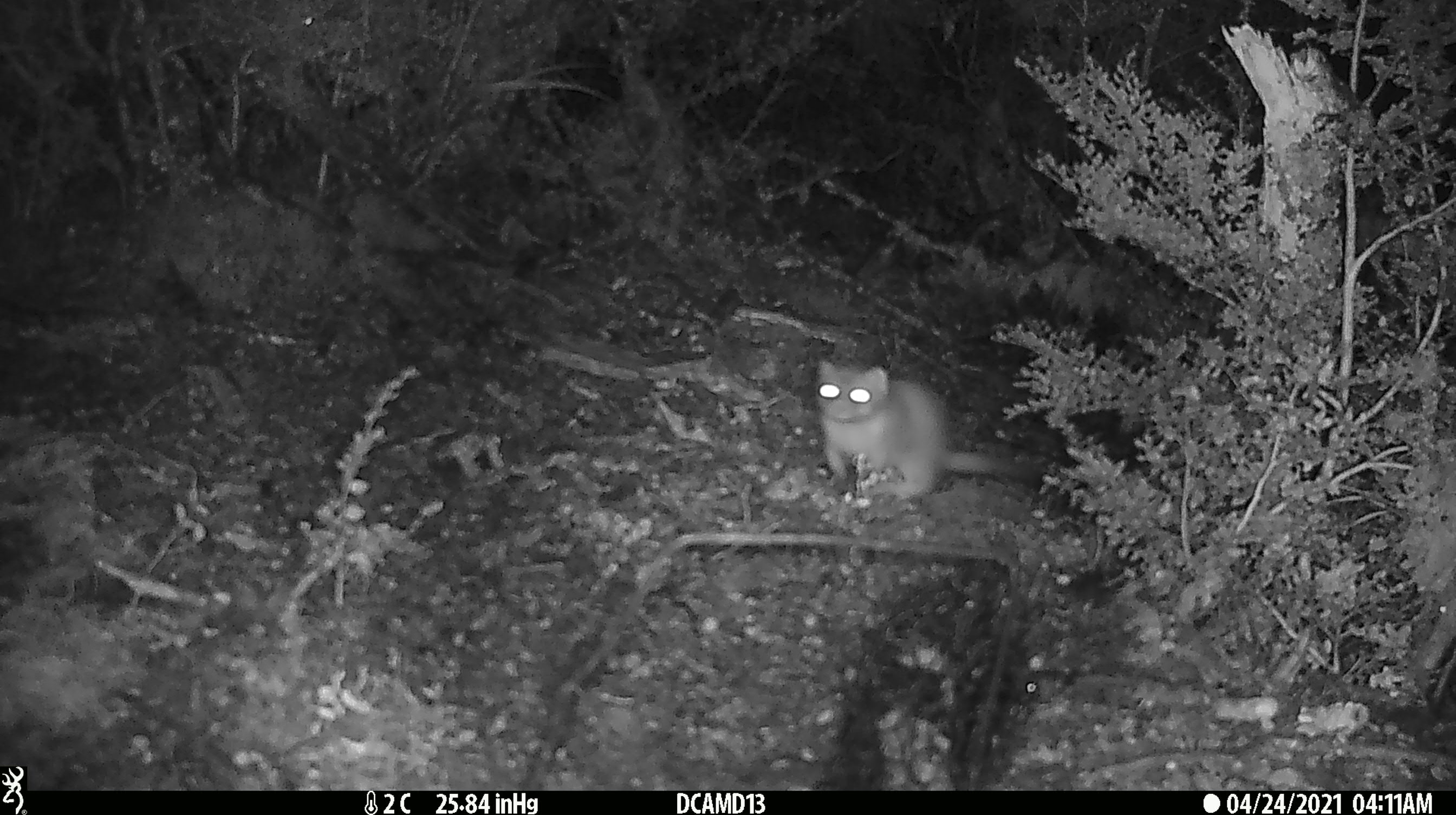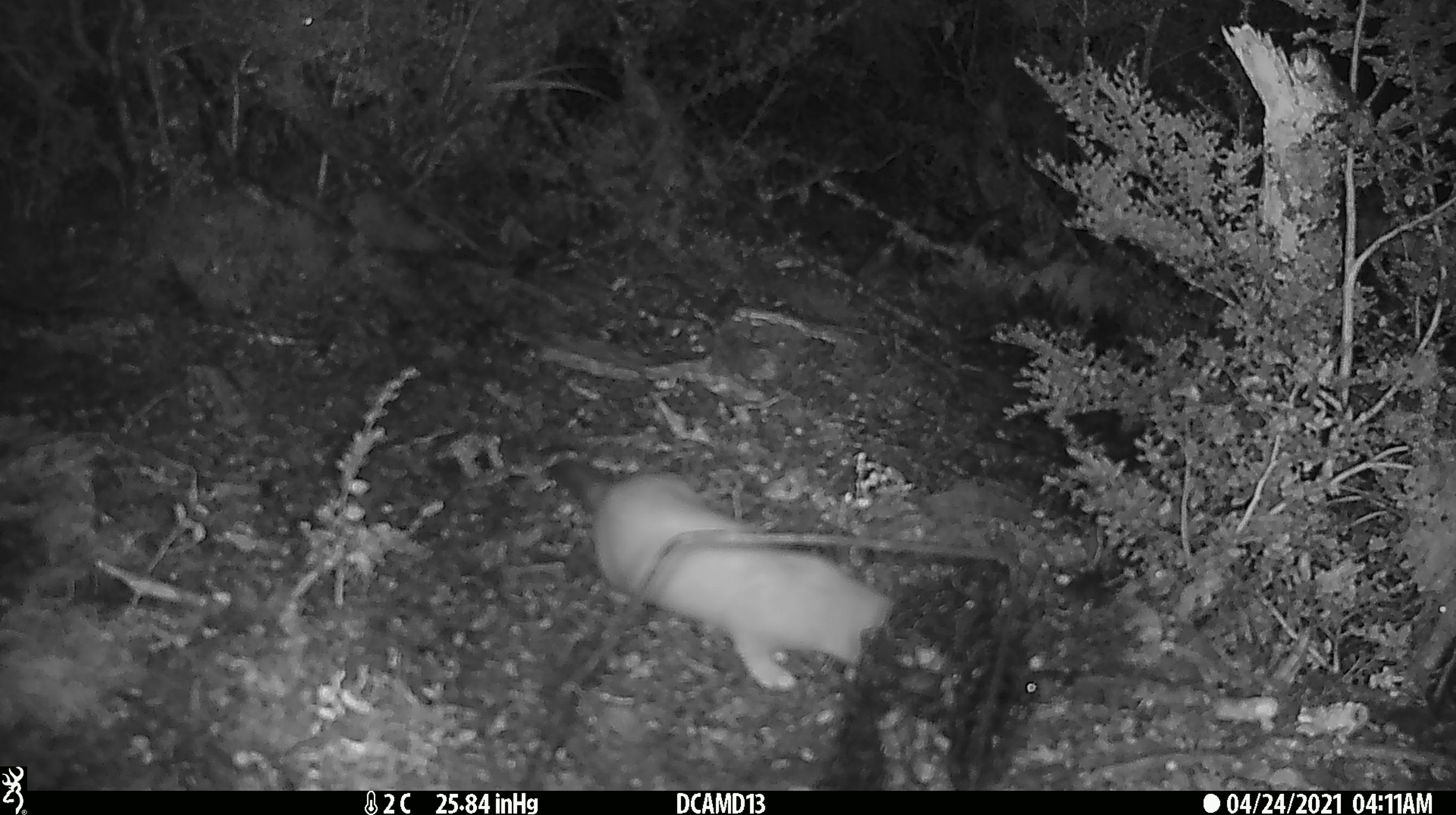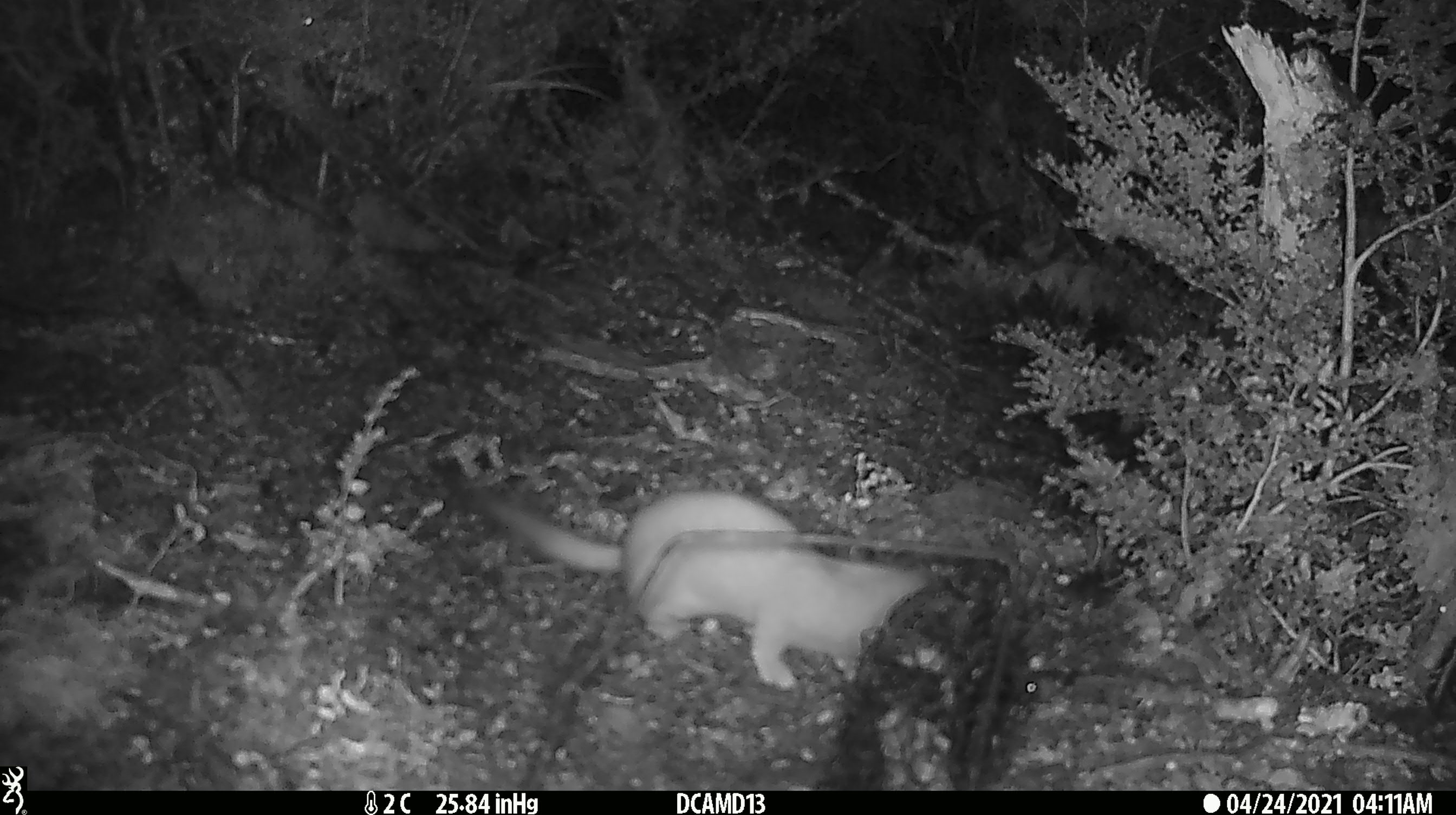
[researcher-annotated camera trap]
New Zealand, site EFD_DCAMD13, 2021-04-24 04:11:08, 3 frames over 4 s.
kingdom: Animalia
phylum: Chordata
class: Mammalia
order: Carnivora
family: Mustelidae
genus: Mustela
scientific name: Mustela erminea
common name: stoat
Stoat (Mustela erminea).